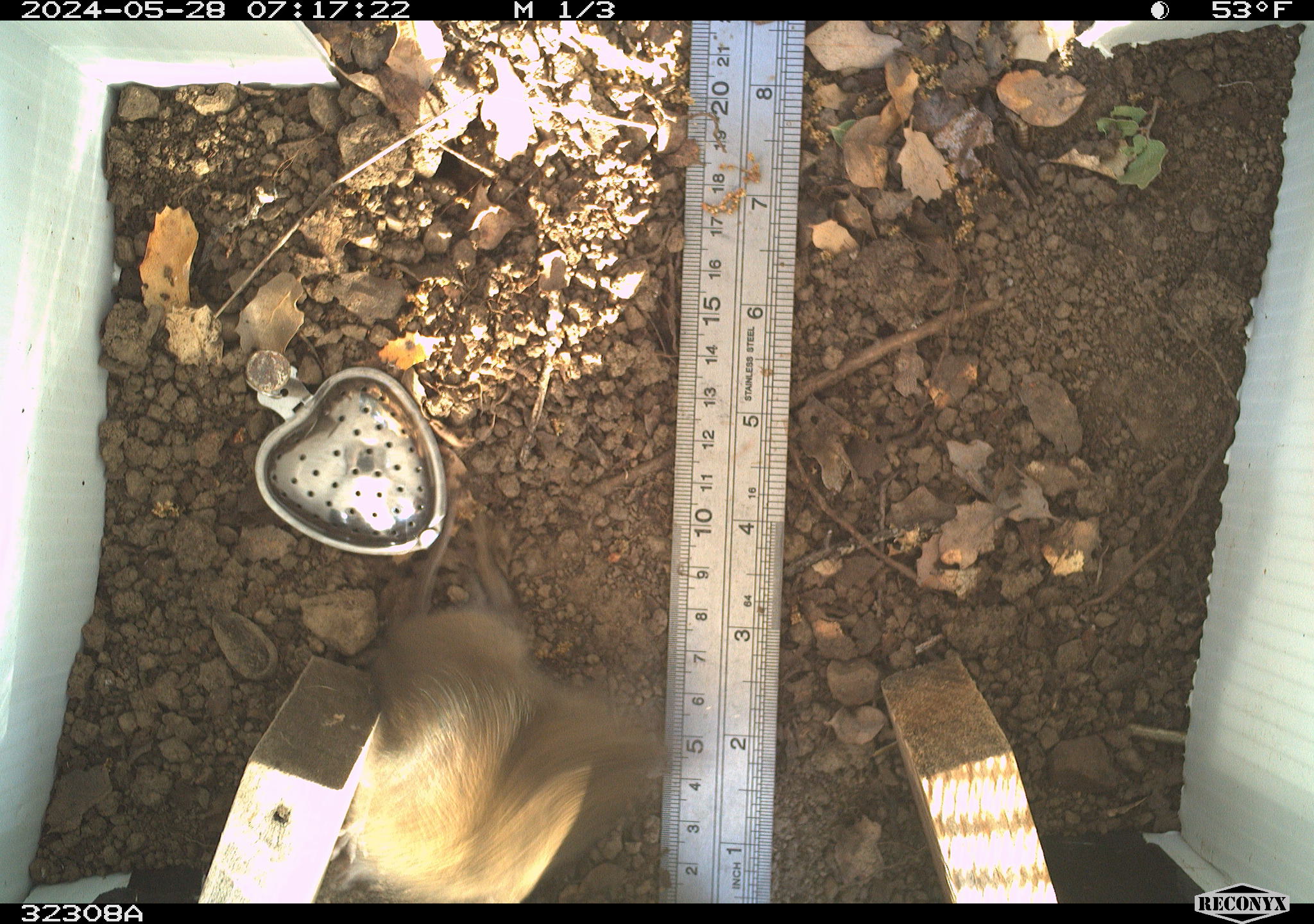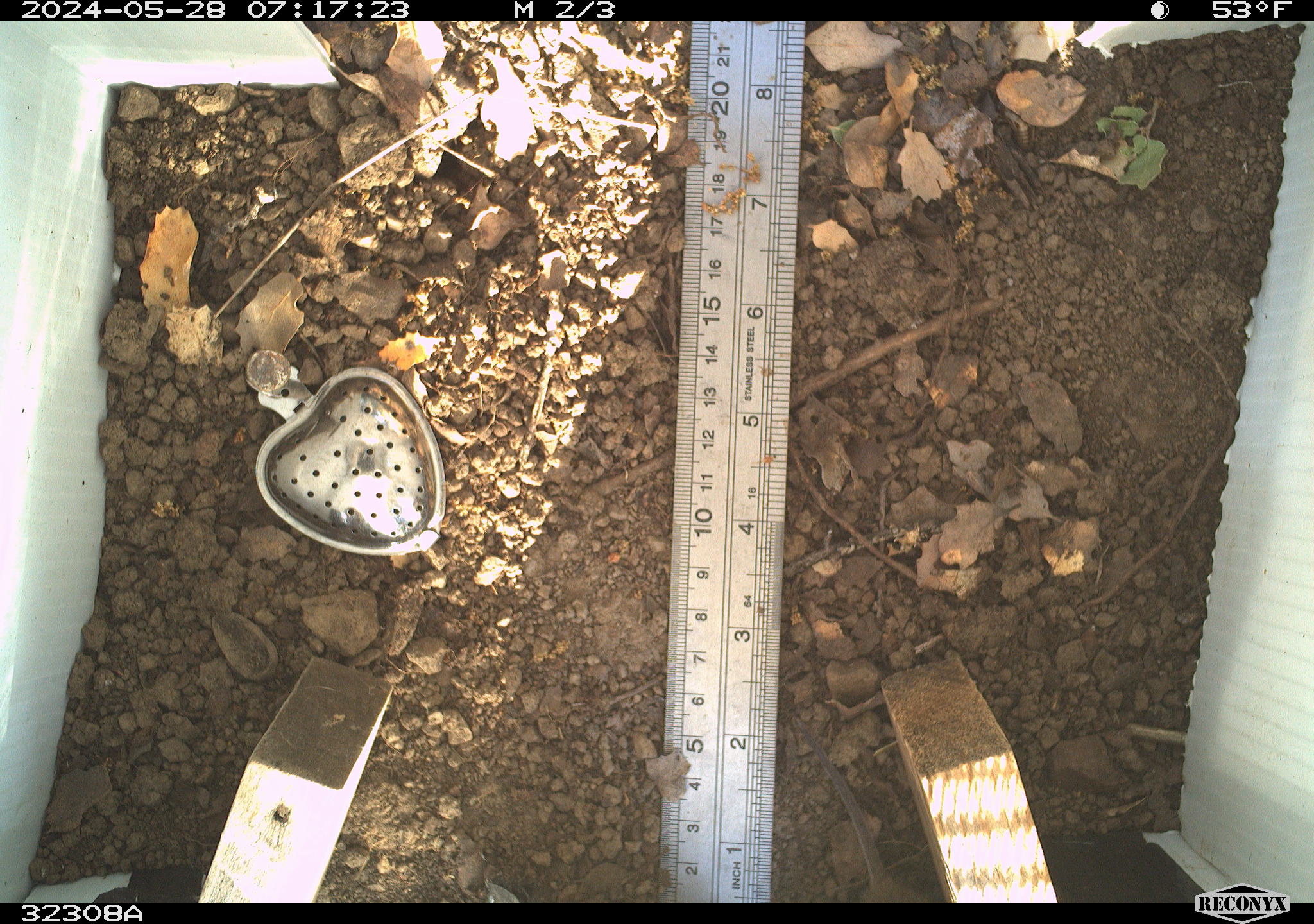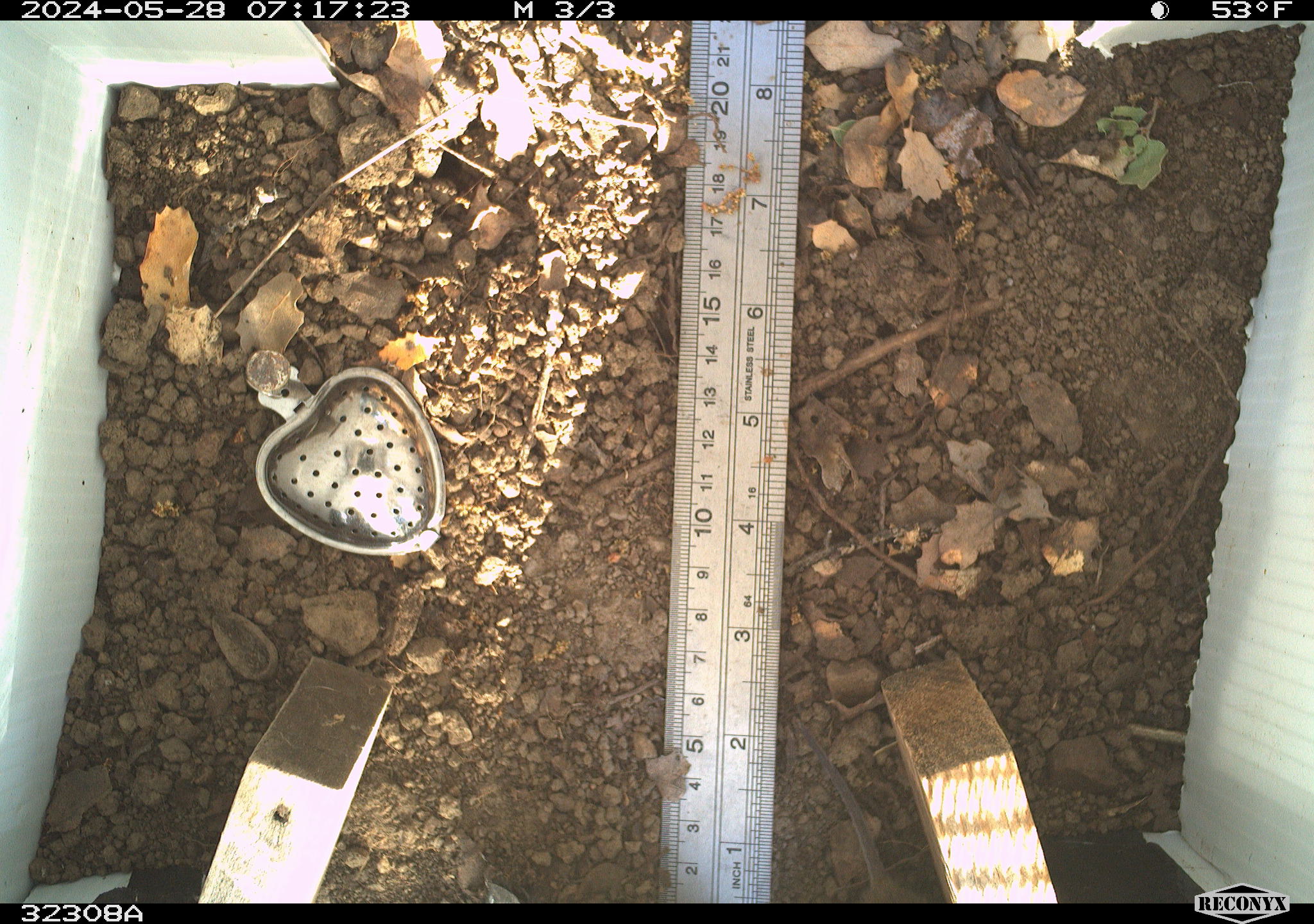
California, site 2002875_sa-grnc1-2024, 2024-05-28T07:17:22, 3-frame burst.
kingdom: Animalia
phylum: Chordata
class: Mammalia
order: Rodentia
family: Cricetidae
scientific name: Arvicolinae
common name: voles, lemmings, and muskrats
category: arvicolinae subfamily